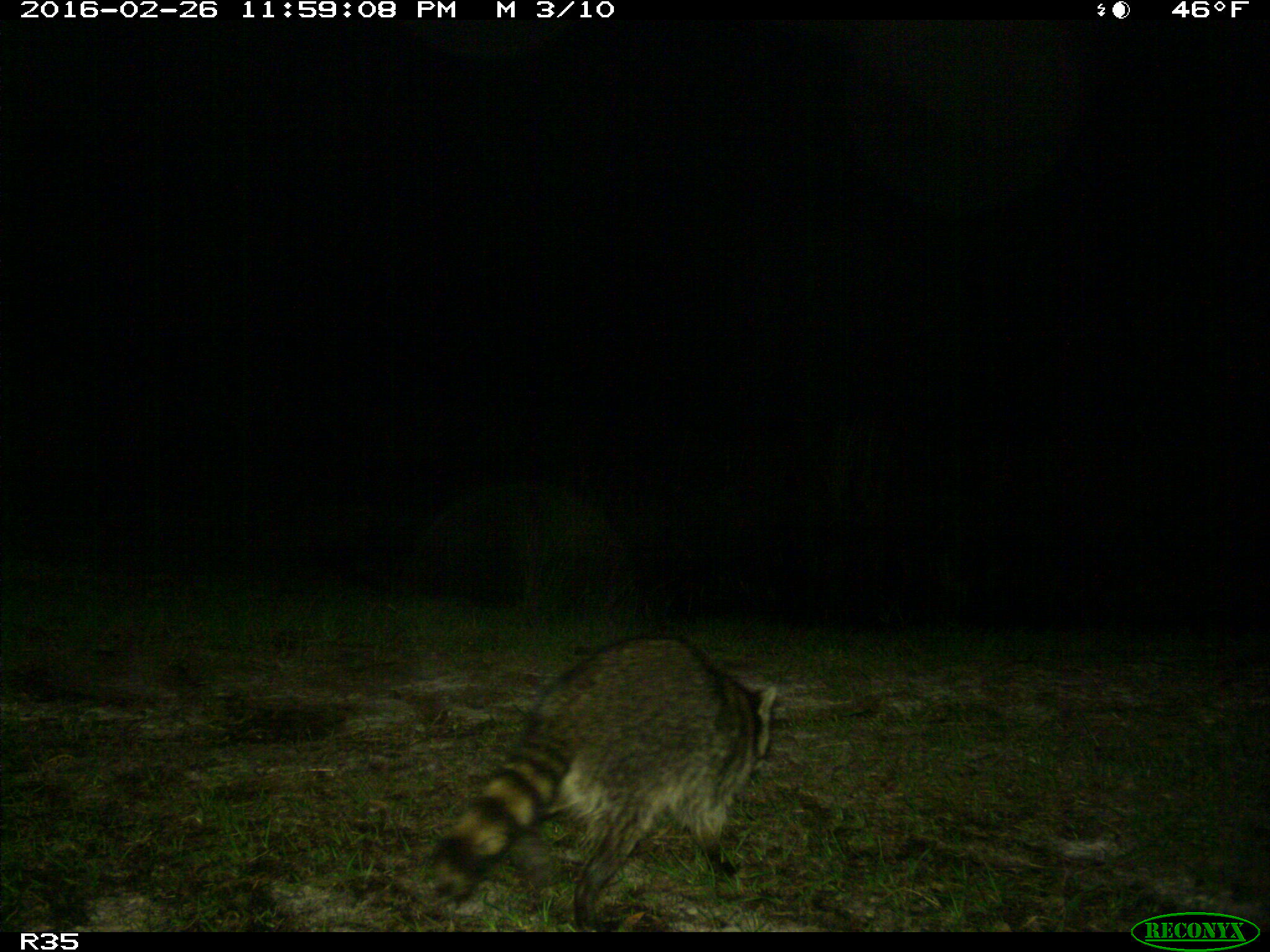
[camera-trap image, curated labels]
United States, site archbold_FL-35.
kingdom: Animalia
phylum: Chordata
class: Mammalia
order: Carnivora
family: Procyonidae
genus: Procyon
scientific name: Procyon lotor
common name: common raccoon